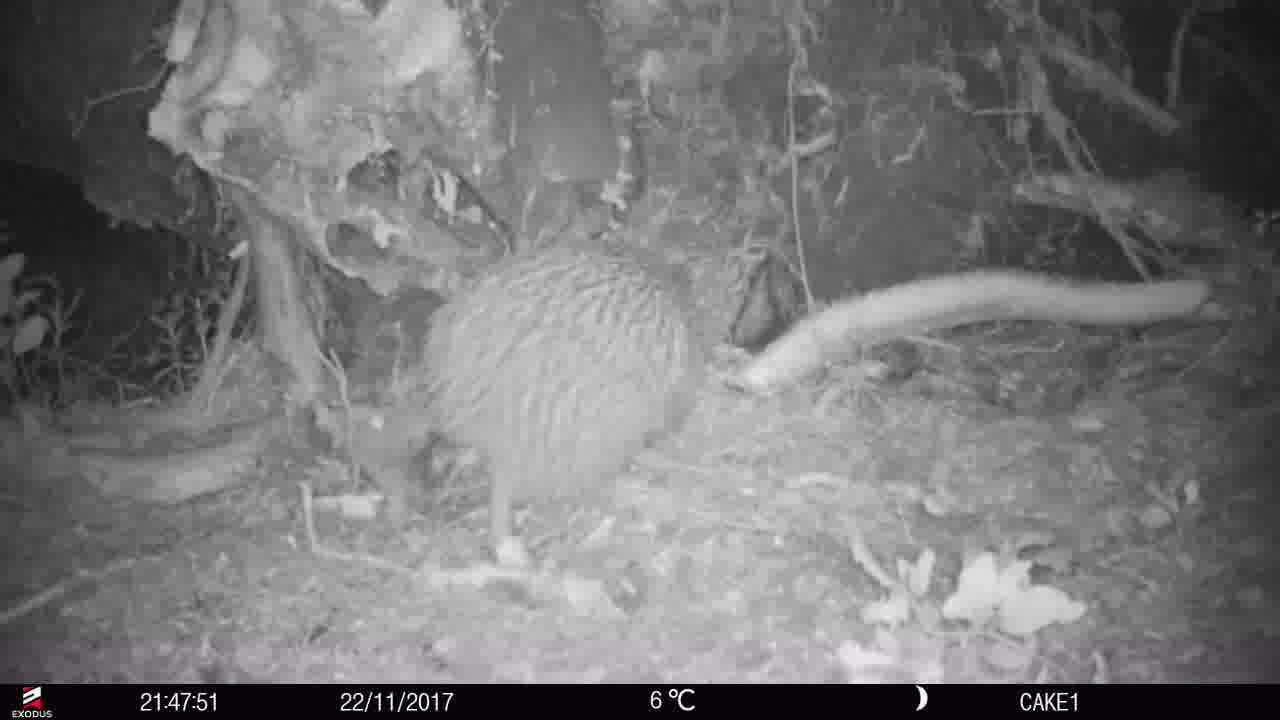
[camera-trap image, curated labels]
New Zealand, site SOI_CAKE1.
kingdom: Animalia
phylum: Chordata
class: Aves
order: Apterygiformes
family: Apterygidae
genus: Apteryx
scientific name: Apteryx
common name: kiwi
Kiwi (Apteryx).